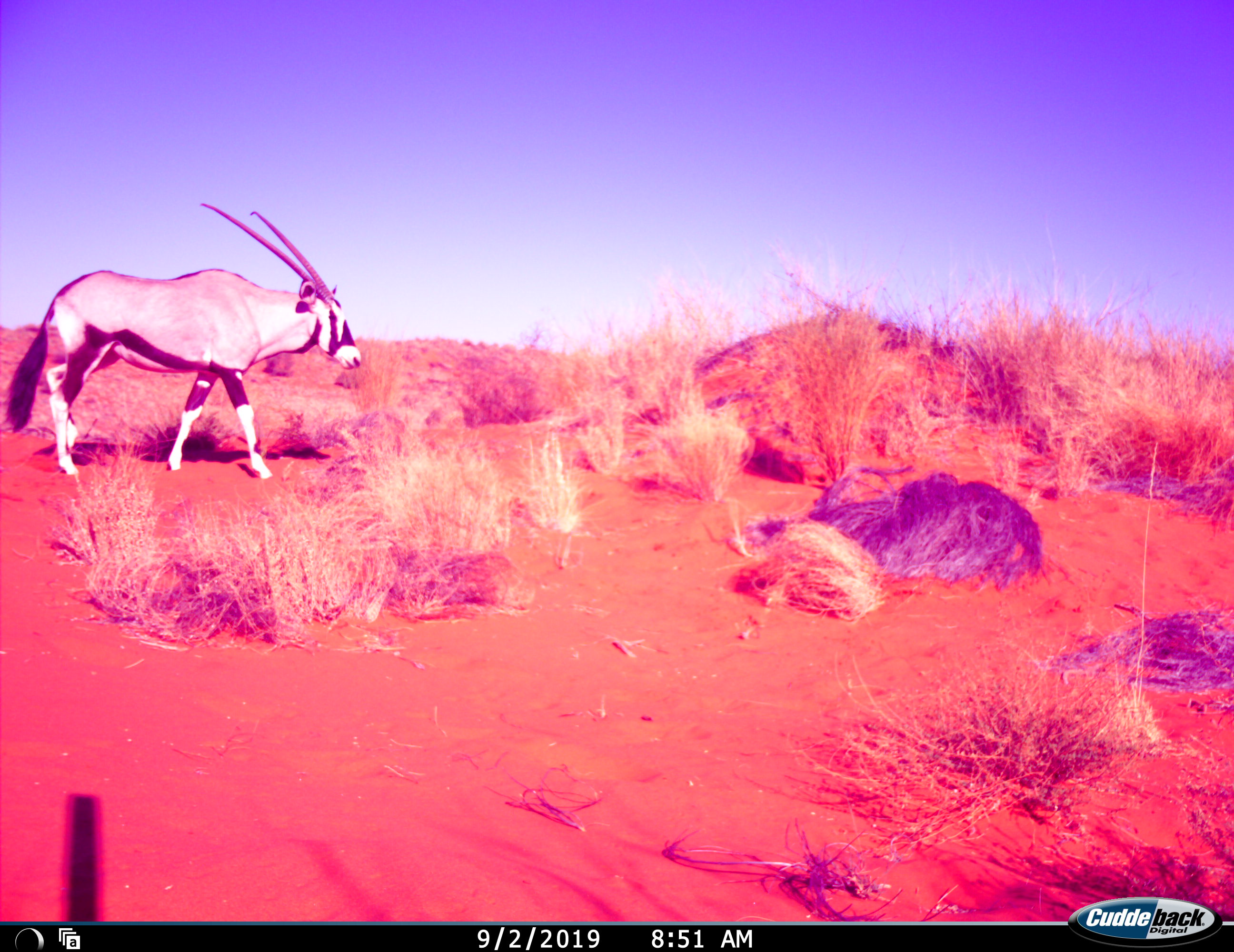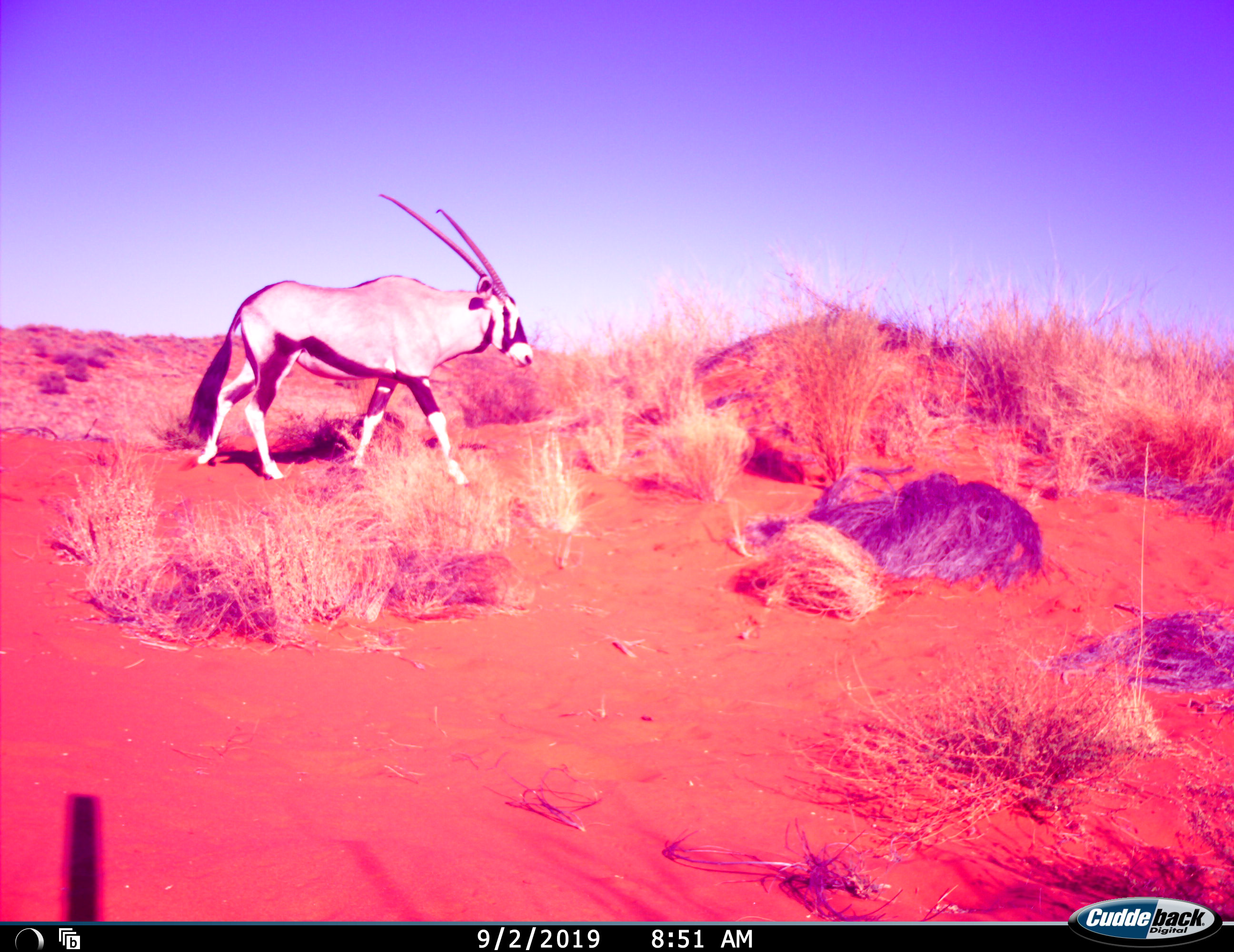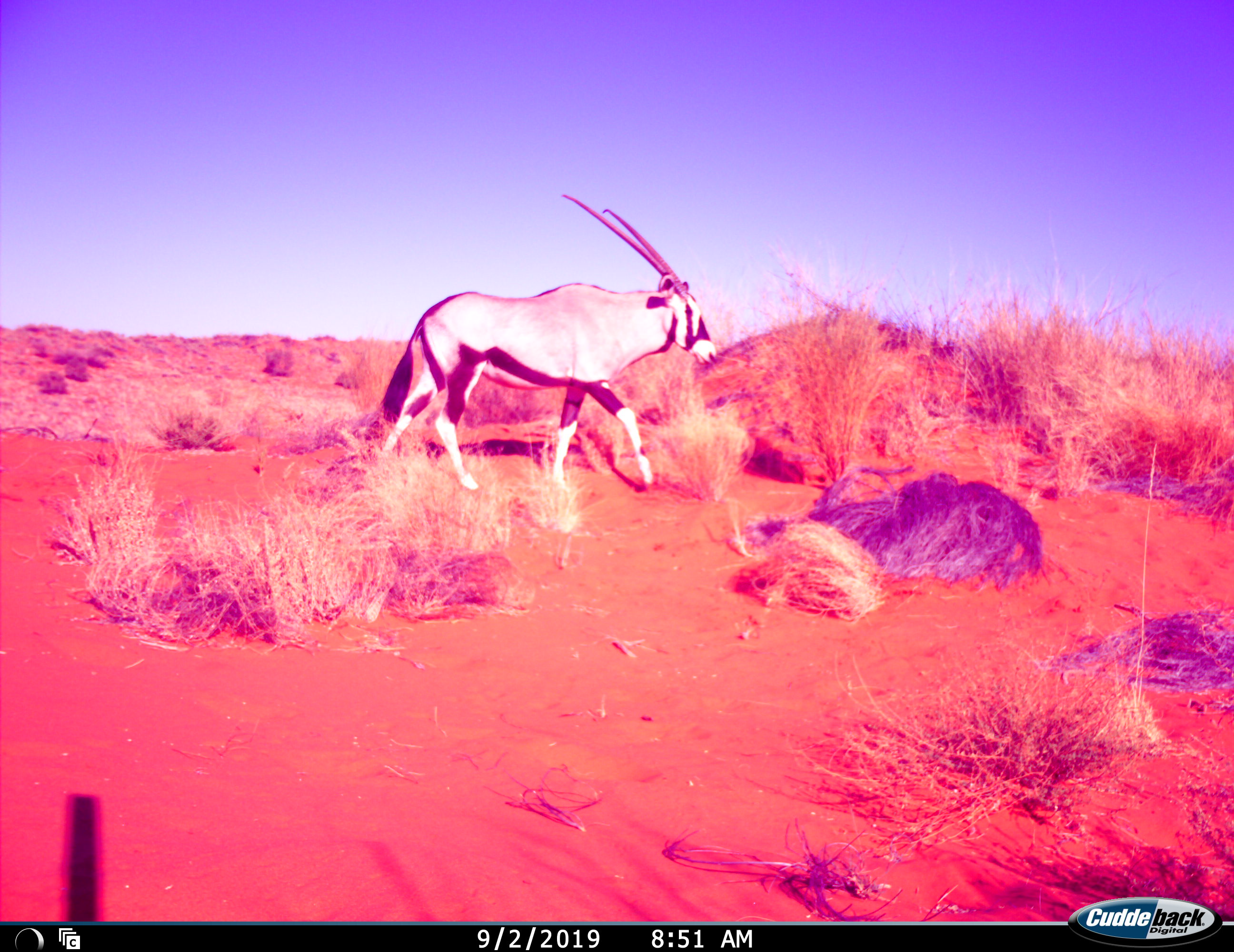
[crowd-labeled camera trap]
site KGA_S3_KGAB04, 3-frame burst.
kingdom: Animalia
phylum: Chordata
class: Mammalia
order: Artiodactyla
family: Bovidae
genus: Oryx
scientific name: Oryx gazella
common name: gemsbok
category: oryx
Oryx (gemsbok) (Oryx gazella), count 1. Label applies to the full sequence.